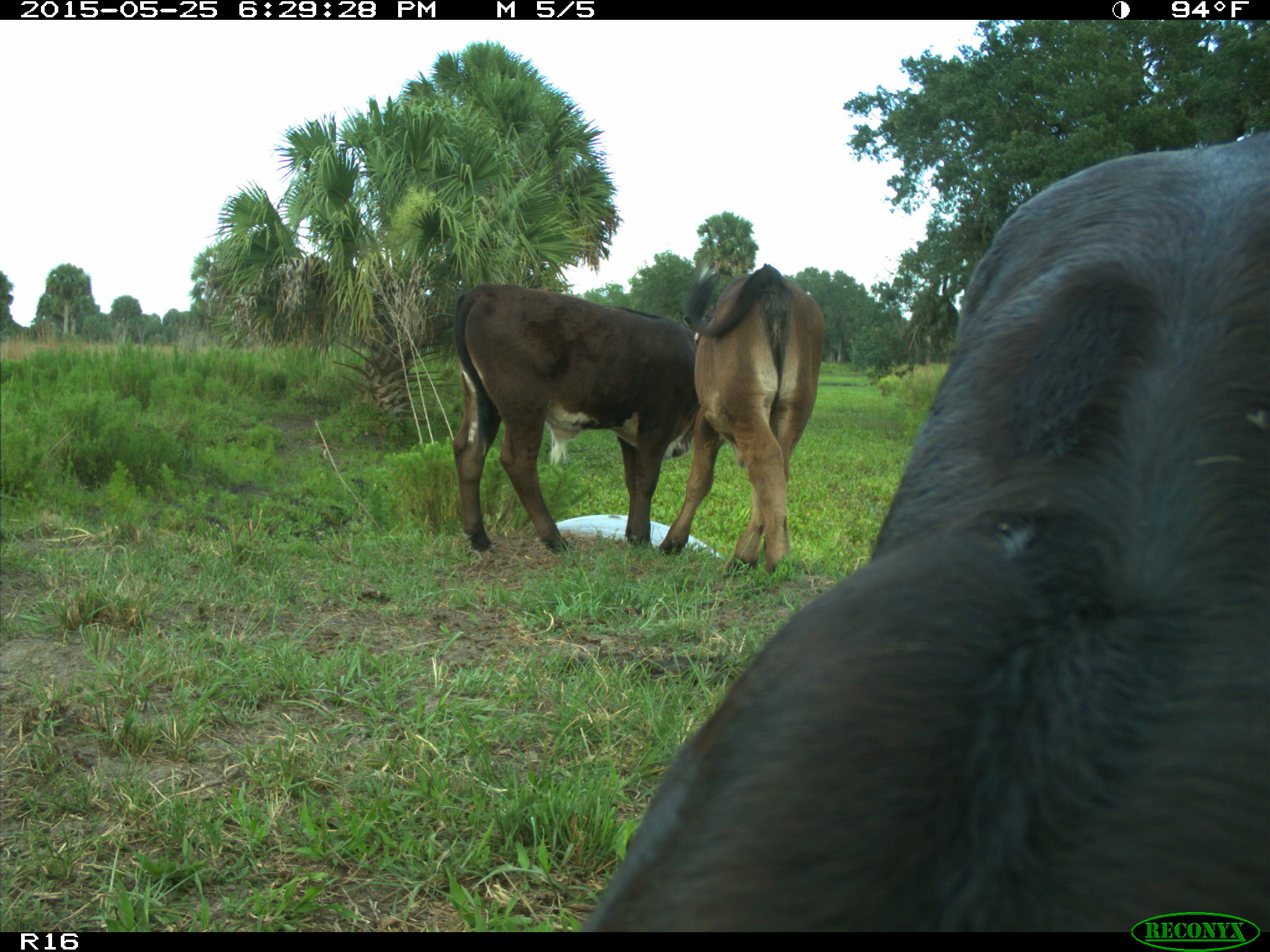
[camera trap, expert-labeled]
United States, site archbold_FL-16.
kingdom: Animalia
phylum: Chordata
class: Mammalia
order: Artiodactyla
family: Bovidae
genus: Bos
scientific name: Bos taurus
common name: domestic cow